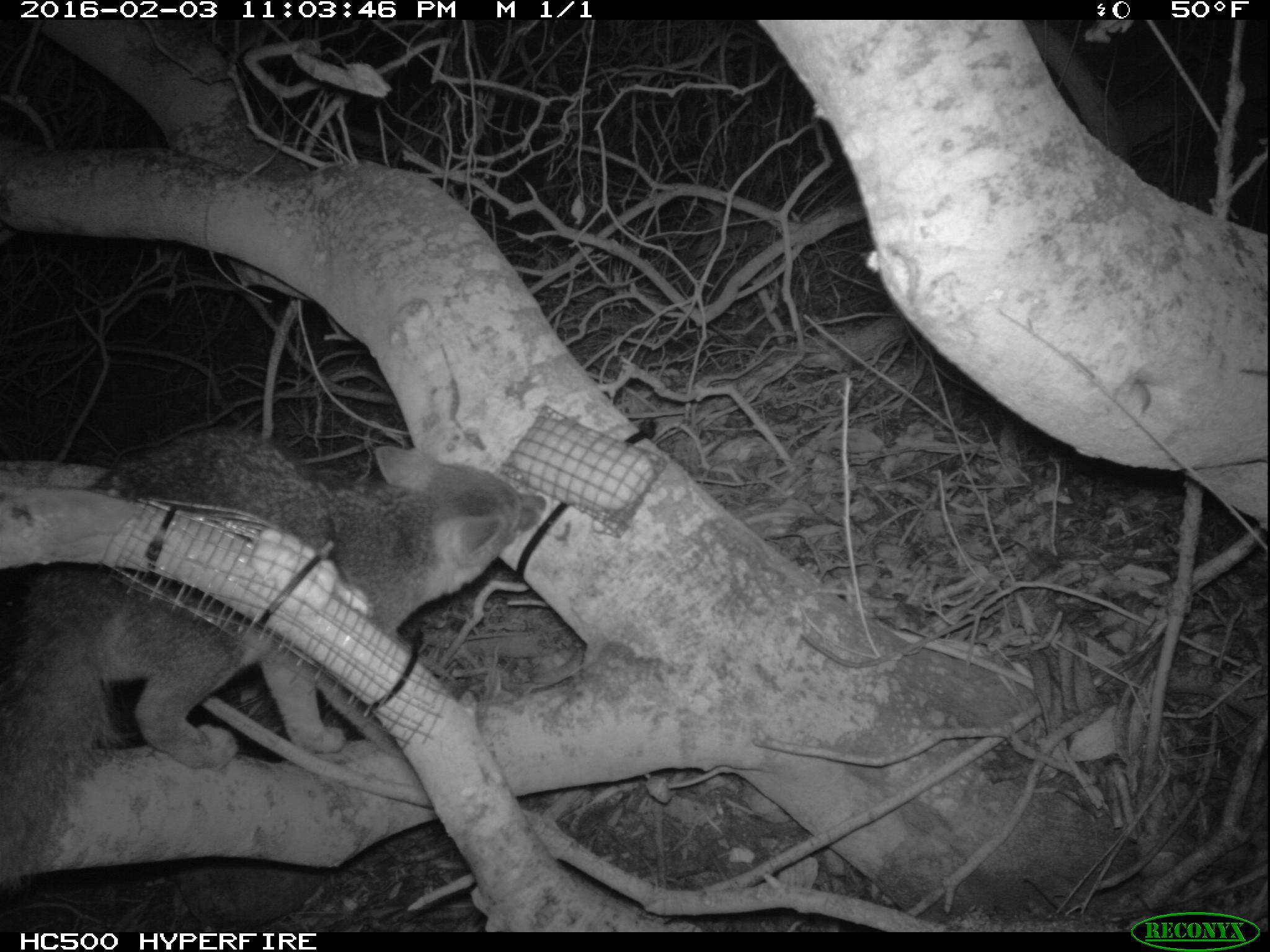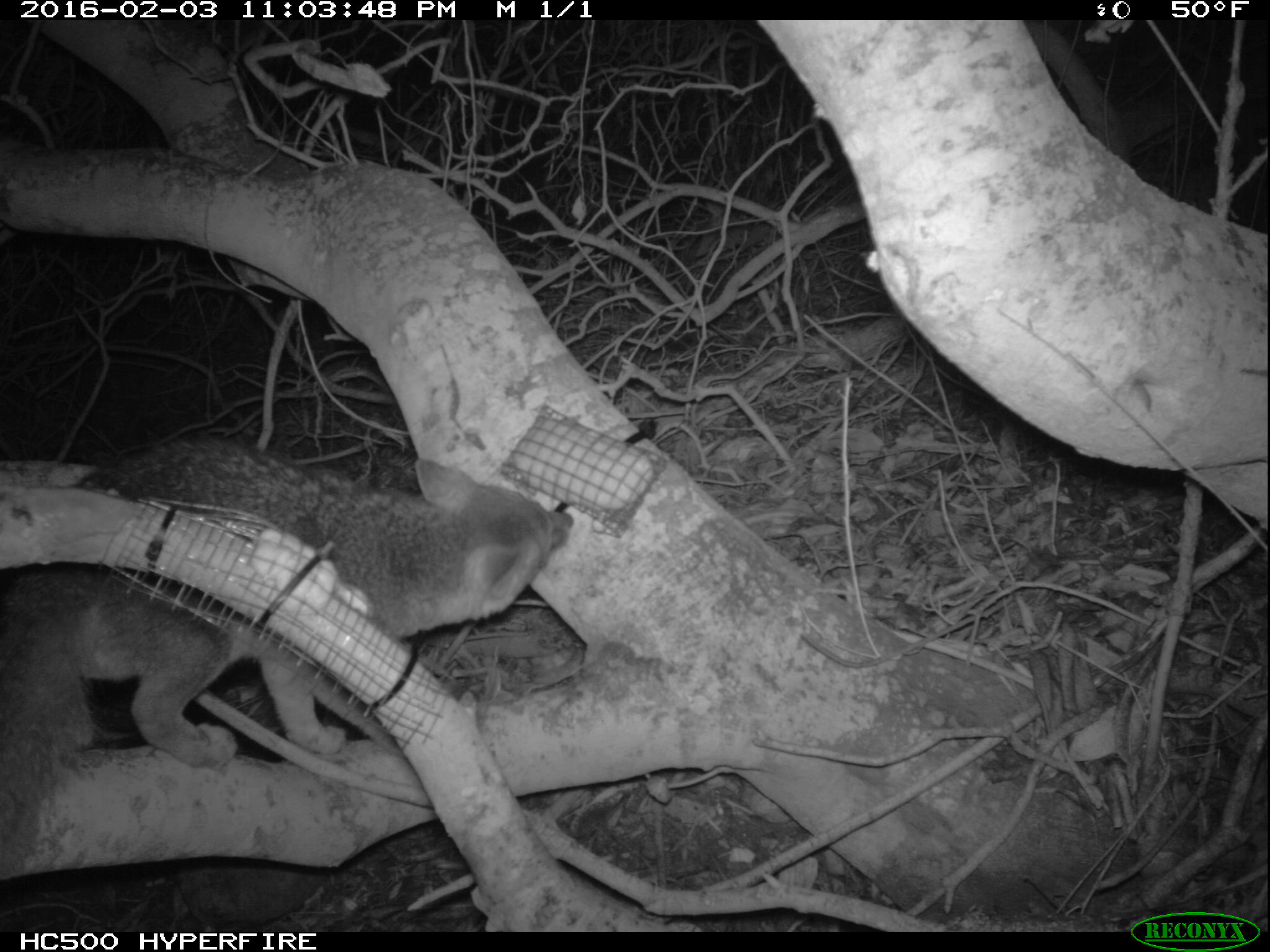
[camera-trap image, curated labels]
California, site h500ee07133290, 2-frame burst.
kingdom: Animalia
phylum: Chordata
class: Mammalia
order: Carnivora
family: Canidae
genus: Urocyon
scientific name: Urocyon littoralis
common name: island fox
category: fox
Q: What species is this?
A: Fox (island fox) (Urocyon littoralis).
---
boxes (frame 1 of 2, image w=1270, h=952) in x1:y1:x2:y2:
fox: 0:427:546:896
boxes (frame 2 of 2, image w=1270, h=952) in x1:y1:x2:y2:
fox: 0:440:574:871